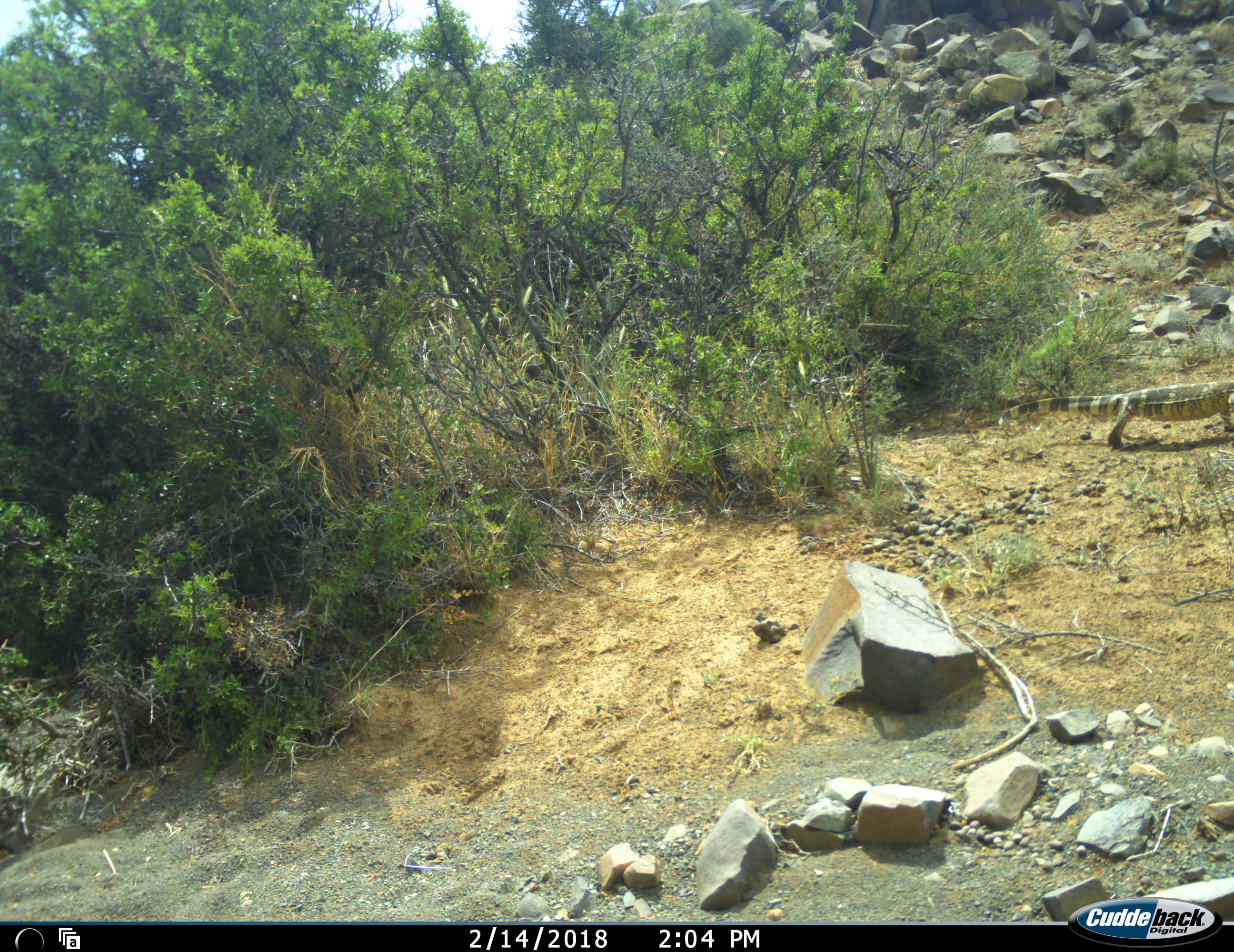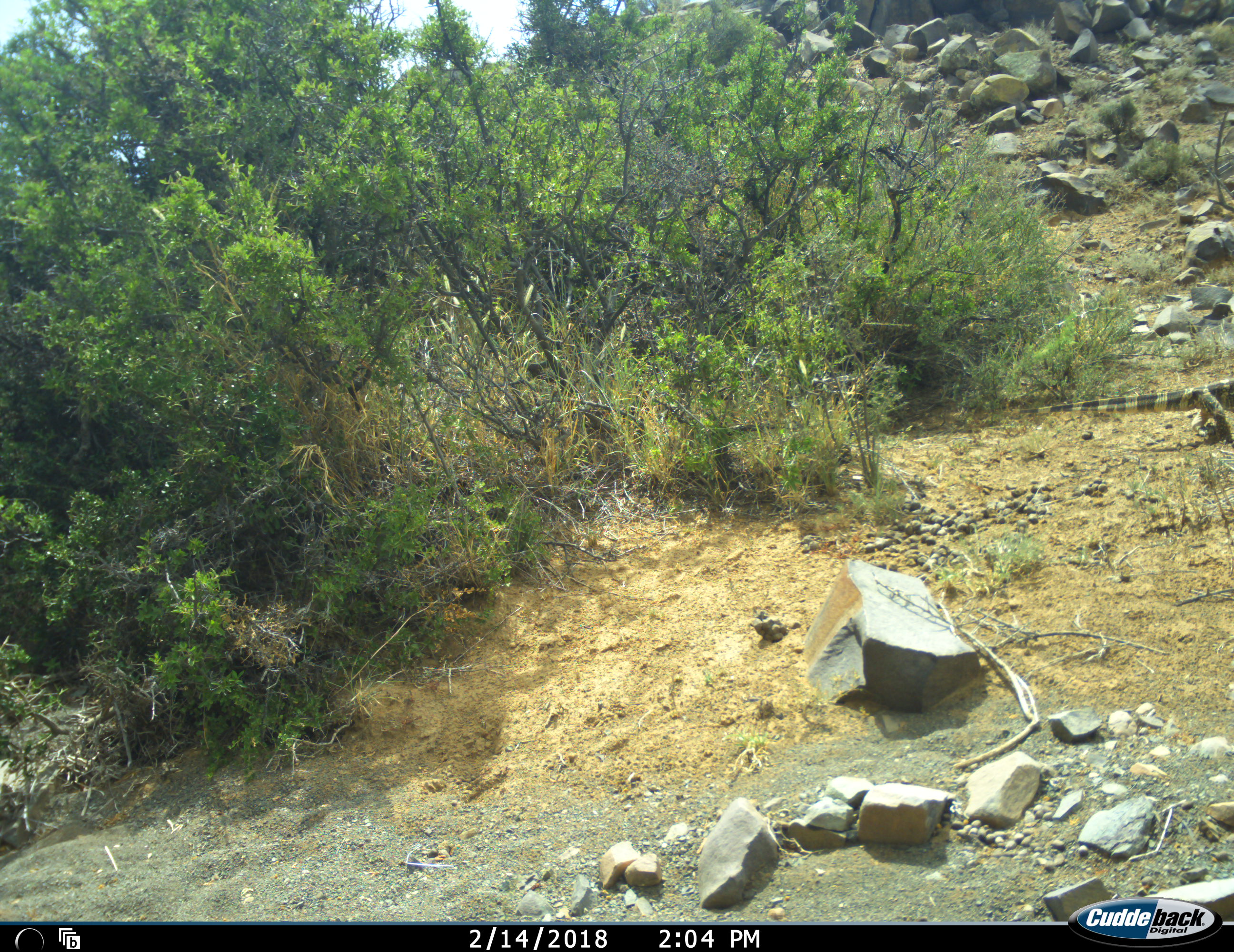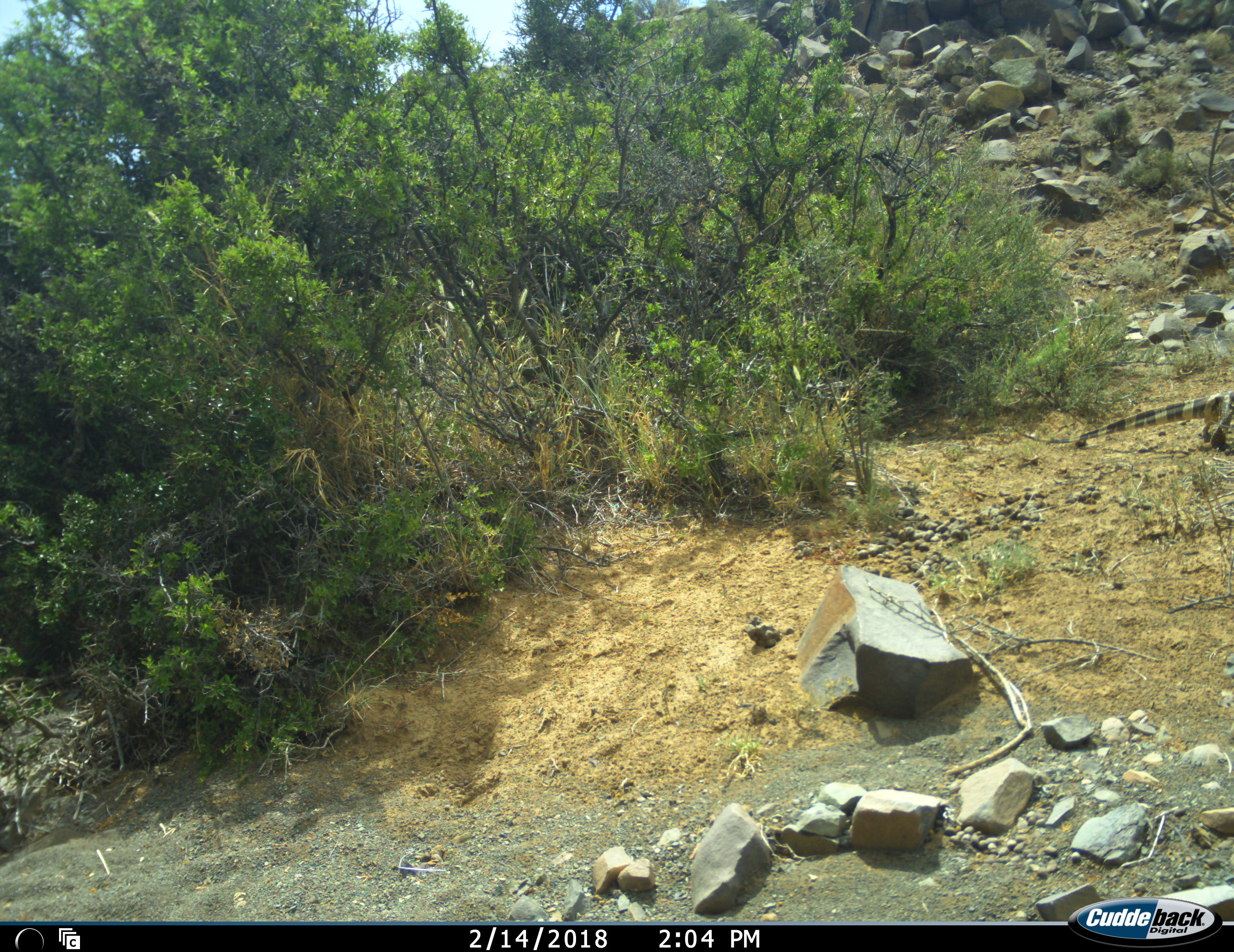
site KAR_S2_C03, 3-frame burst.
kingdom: Animalia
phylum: Chordata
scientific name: Vertebrata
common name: reptile or amphibian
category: reptilesamphibians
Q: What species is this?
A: Reptilesamphibians (reptile or amphibian) (Vertebrata).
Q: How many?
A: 1.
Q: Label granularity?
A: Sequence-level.